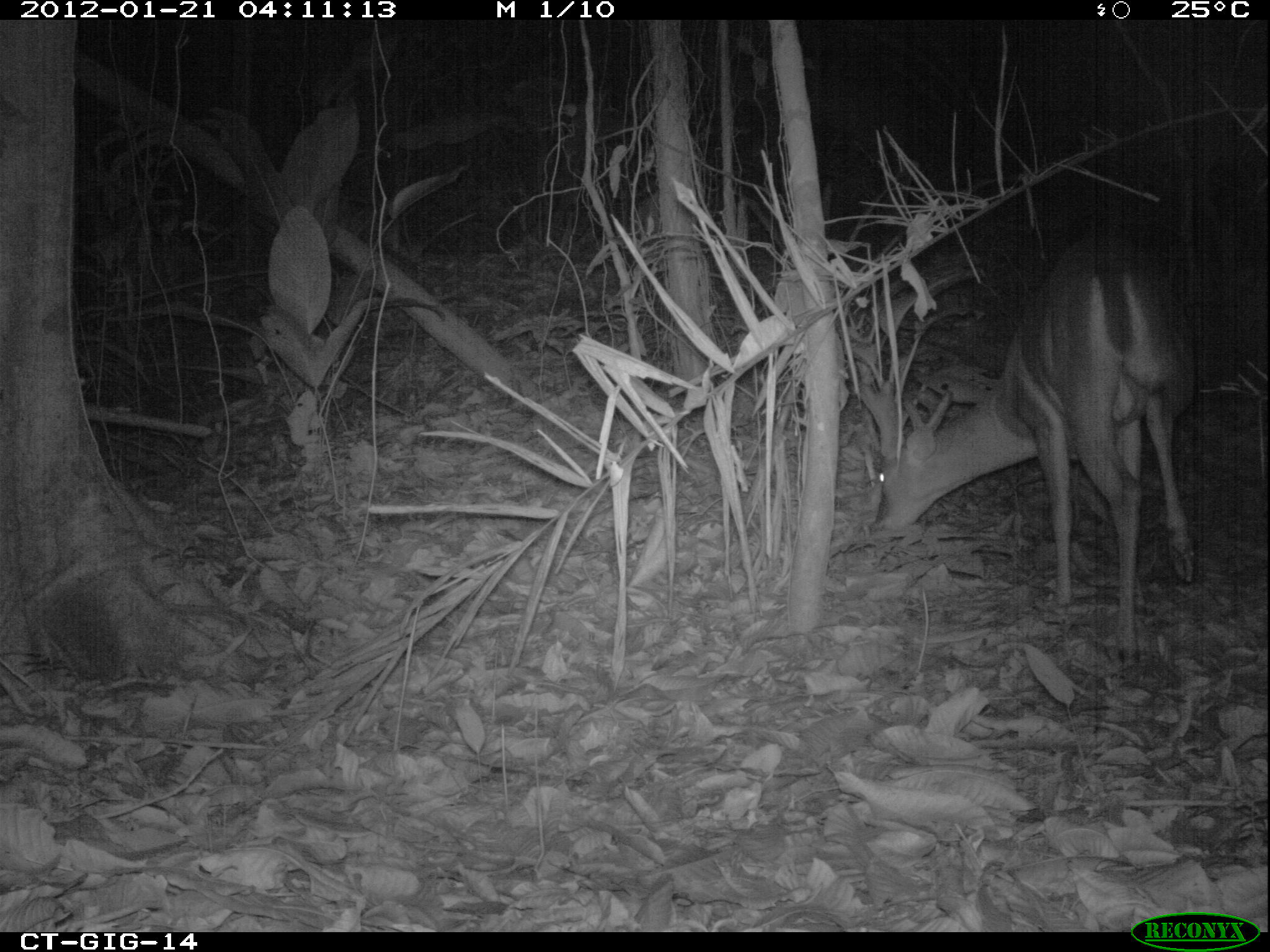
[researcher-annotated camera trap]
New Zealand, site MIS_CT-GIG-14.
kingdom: Animalia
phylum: Chordata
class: Mammalia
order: Artiodactyla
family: Cervidae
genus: Odocoileus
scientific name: Odocoileus virginianus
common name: white-tailed deer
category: white tailed deer